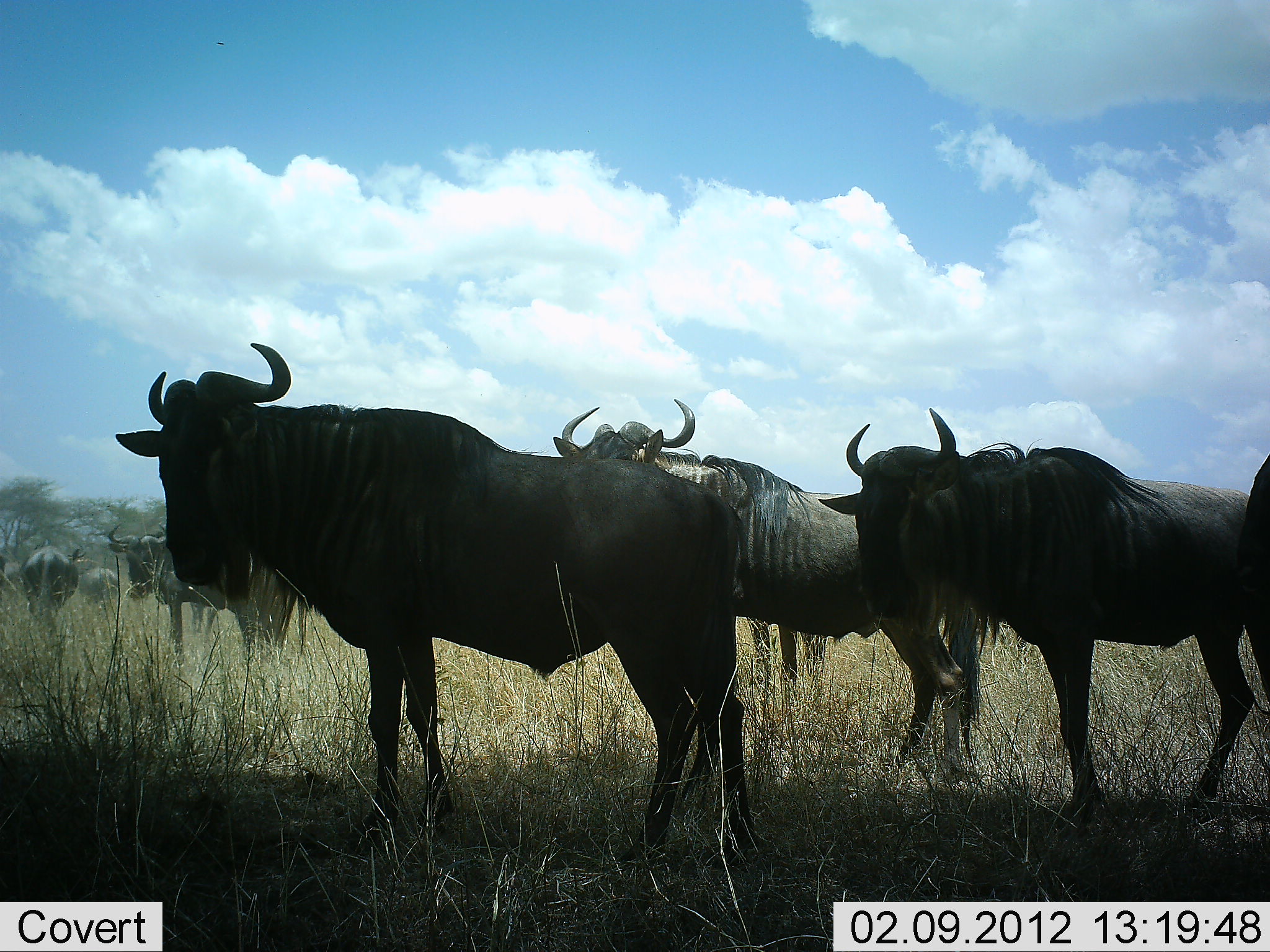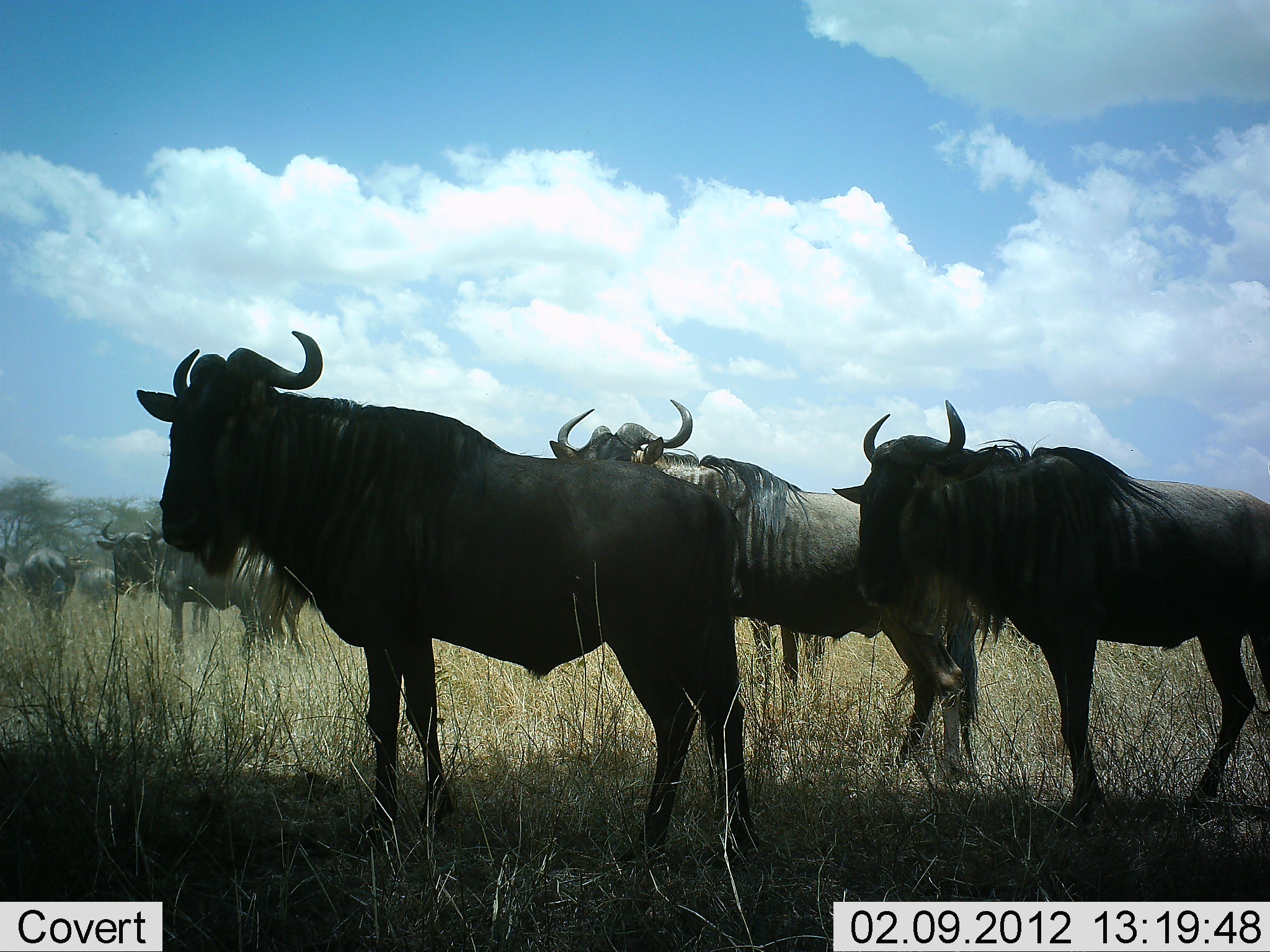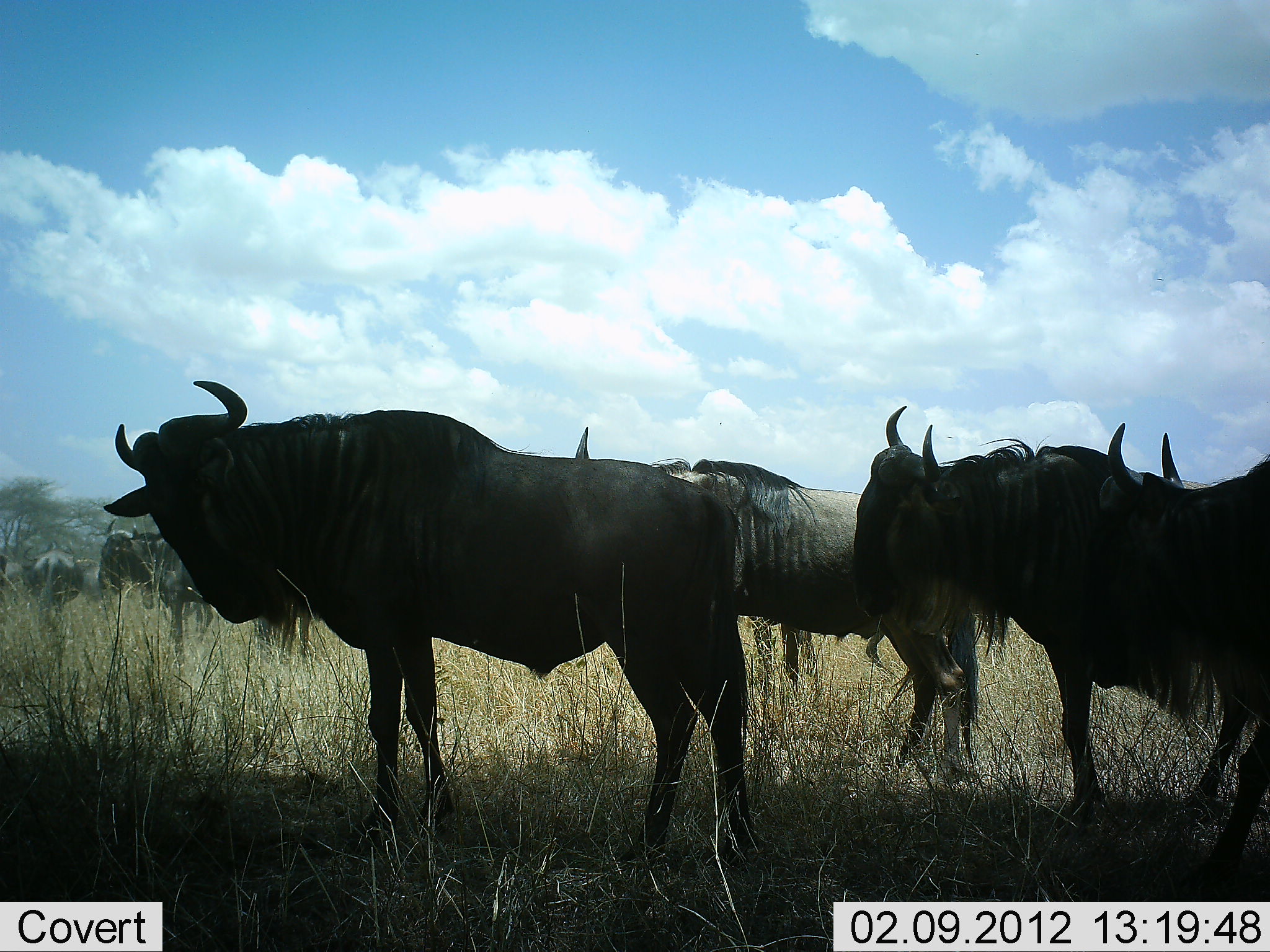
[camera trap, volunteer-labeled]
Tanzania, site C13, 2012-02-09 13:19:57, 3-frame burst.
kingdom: Animalia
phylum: Chordata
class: Mammalia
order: Artiodactyla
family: Bovidae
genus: Connochaetes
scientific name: Connochaetes taurinus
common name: blue wildebeest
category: wildebeest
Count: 7.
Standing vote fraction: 86%.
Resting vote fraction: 7%.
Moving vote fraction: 36%.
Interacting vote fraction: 7%.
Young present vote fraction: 0%.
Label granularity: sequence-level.